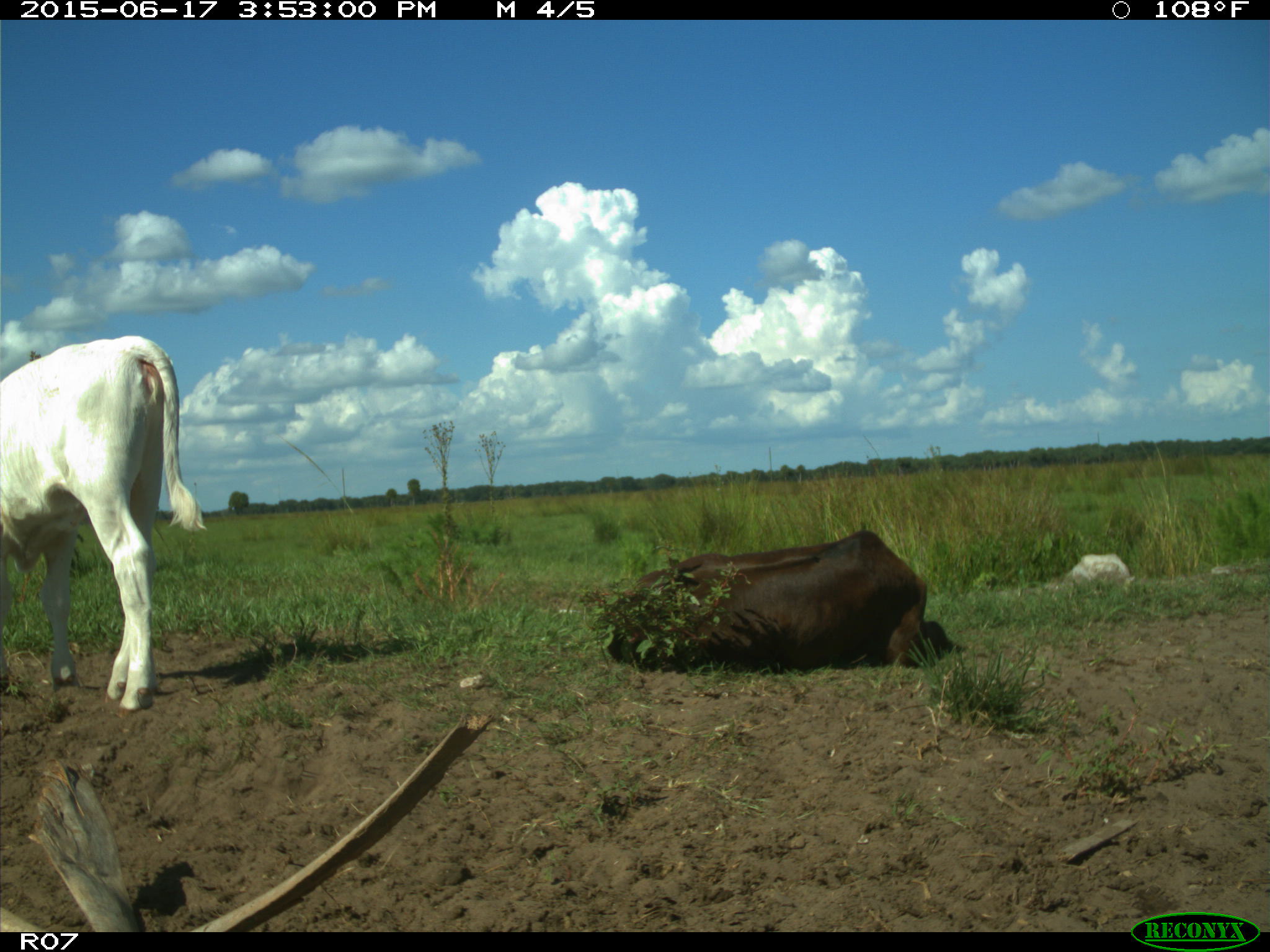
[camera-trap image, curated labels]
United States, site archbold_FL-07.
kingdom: Animalia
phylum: Chordata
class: Mammalia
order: Artiodactyla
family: Bovidae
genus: Bos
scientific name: Bos taurus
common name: domestic cow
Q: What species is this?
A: Bos taurus (domestic cow).